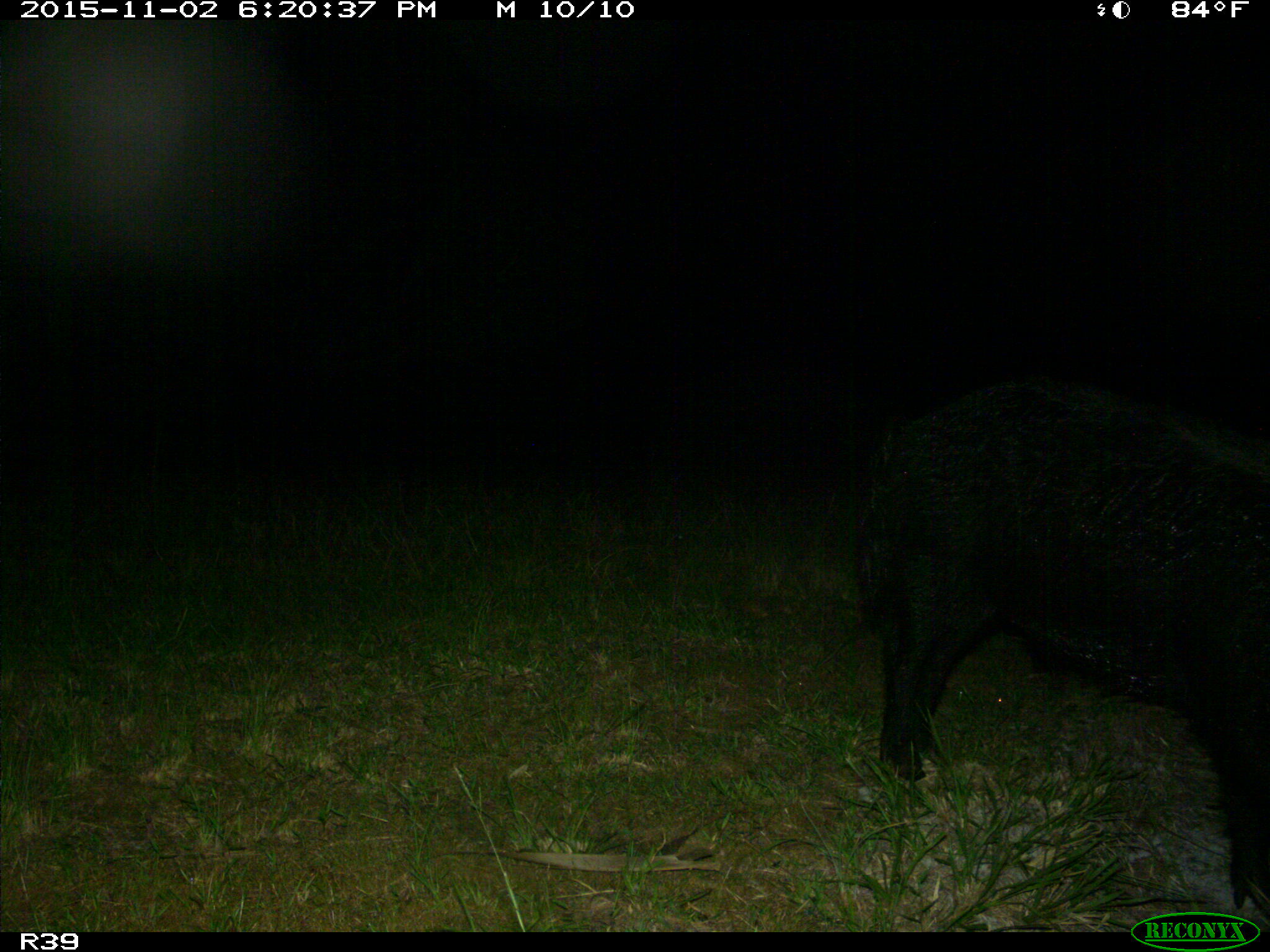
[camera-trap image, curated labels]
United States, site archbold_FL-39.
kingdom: Animalia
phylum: Chordata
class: Mammalia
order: Artiodactyla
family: Suidae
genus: Sus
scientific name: Sus scrofa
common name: wild boar